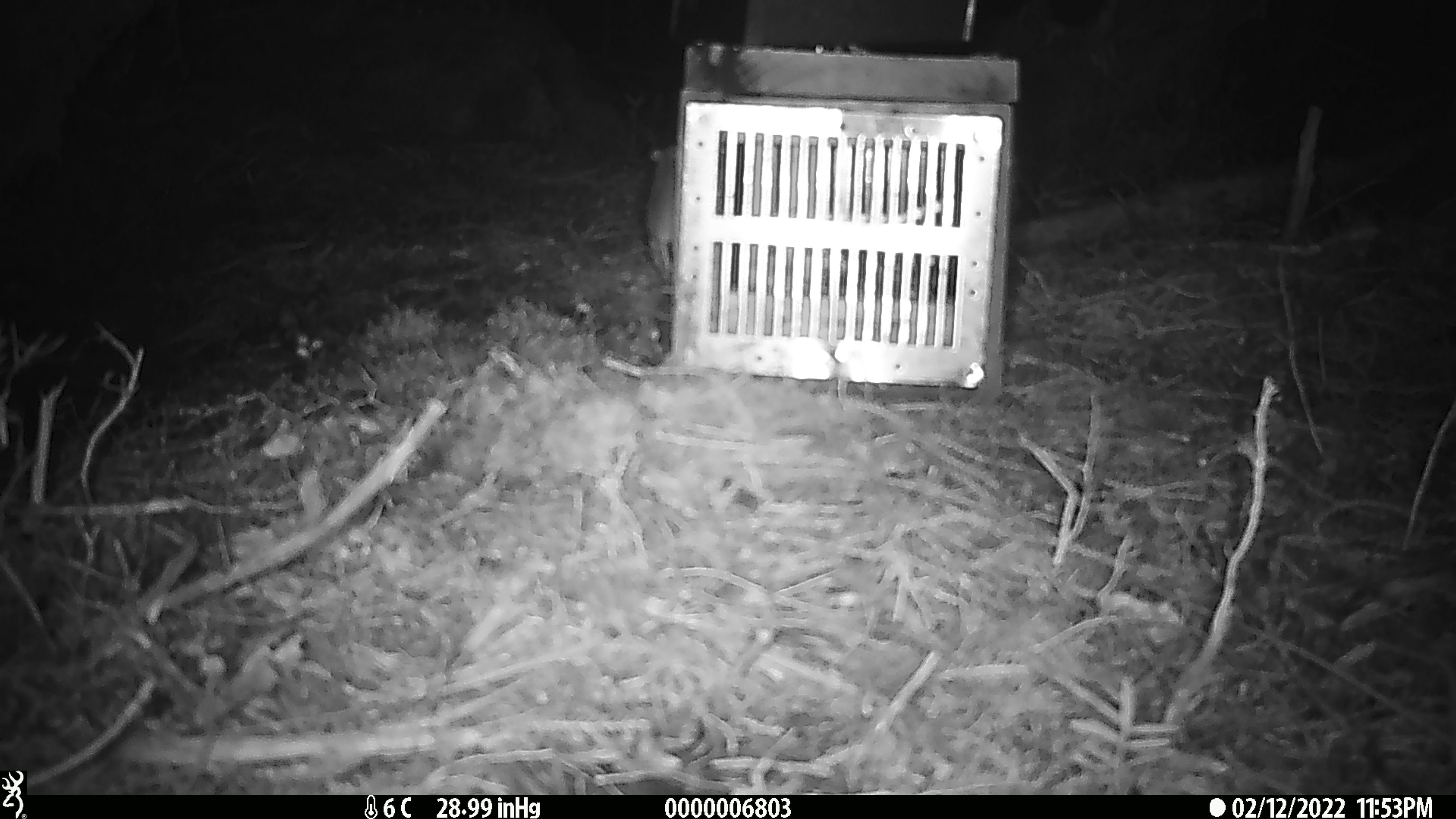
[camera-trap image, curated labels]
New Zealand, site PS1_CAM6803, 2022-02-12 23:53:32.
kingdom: Animalia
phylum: Chordata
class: Mammalia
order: Rodentia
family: Muridae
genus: Mus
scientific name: Mus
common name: mouse